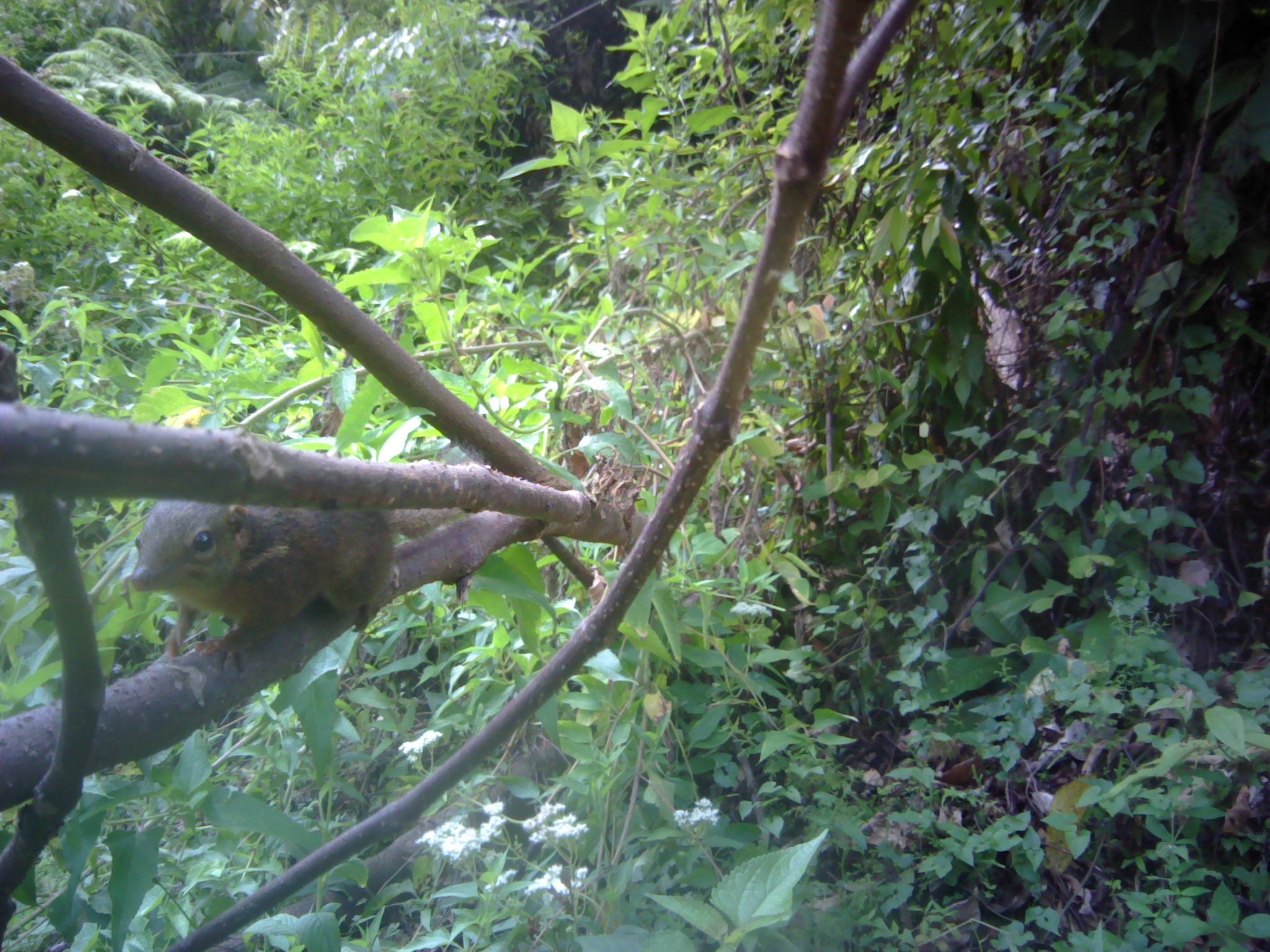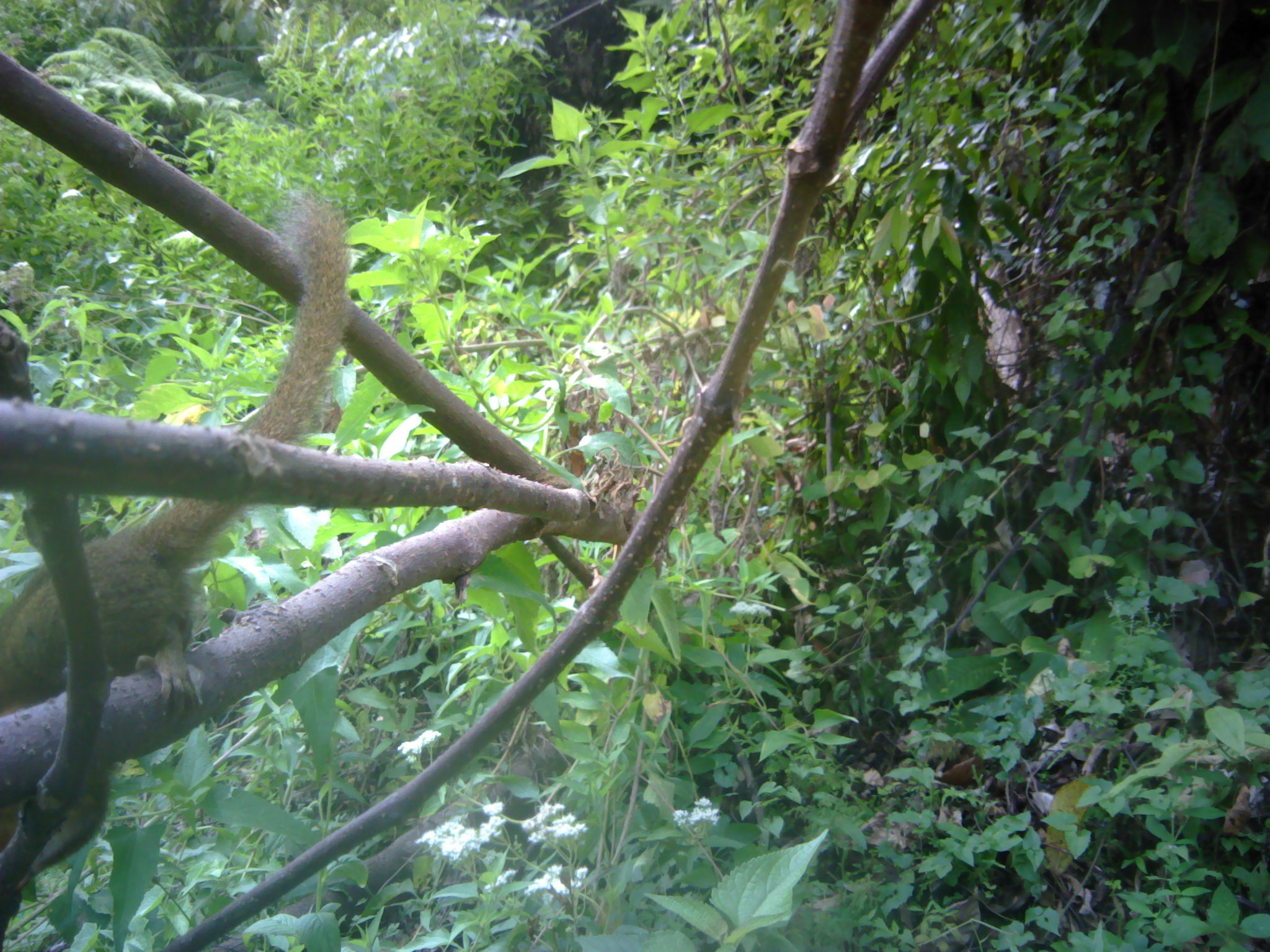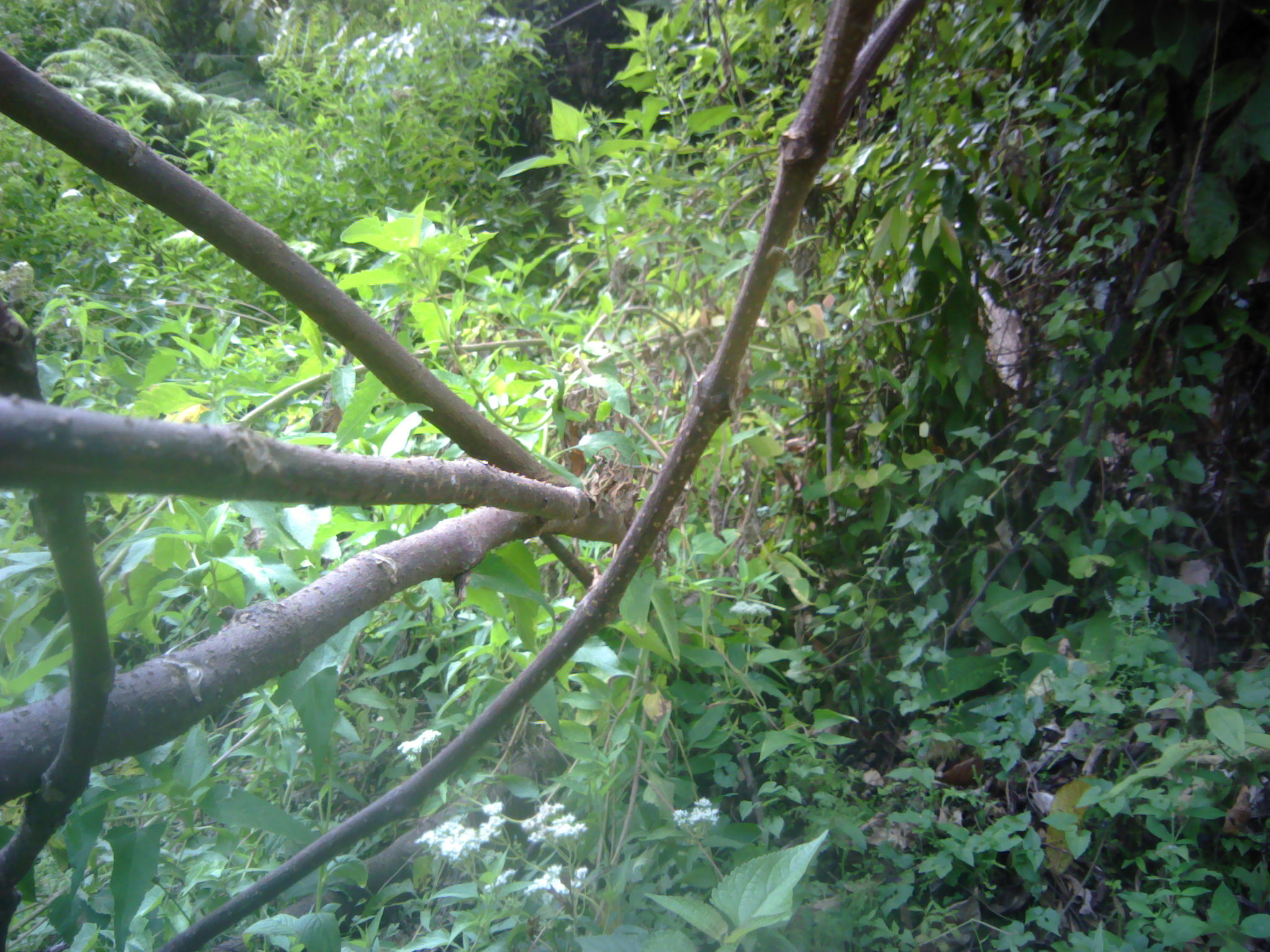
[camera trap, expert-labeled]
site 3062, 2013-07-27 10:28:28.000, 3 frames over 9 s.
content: unidentified animal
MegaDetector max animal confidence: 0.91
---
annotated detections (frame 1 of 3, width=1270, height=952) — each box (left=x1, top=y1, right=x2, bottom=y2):
unknown: (left=128, top=499, right=466, bottom=683)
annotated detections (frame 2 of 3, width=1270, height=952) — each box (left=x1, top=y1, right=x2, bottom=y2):
unknown: (left=0, top=194, right=347, bottom=878)